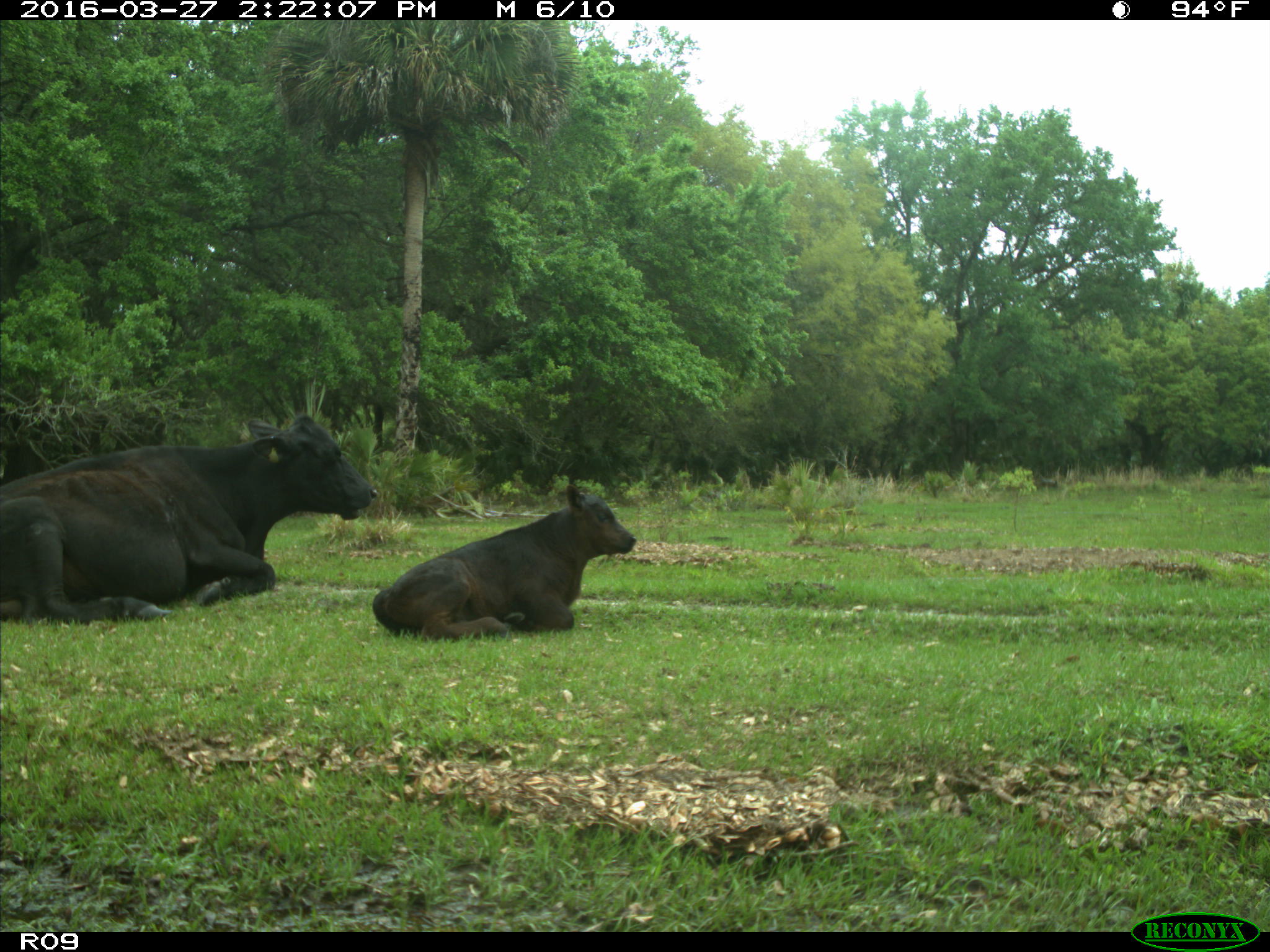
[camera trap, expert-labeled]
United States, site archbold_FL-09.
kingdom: Animalia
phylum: Chordata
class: Mammalia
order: Artiodactyla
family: Bovidae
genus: Bos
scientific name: Bos taurus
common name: domestic cow